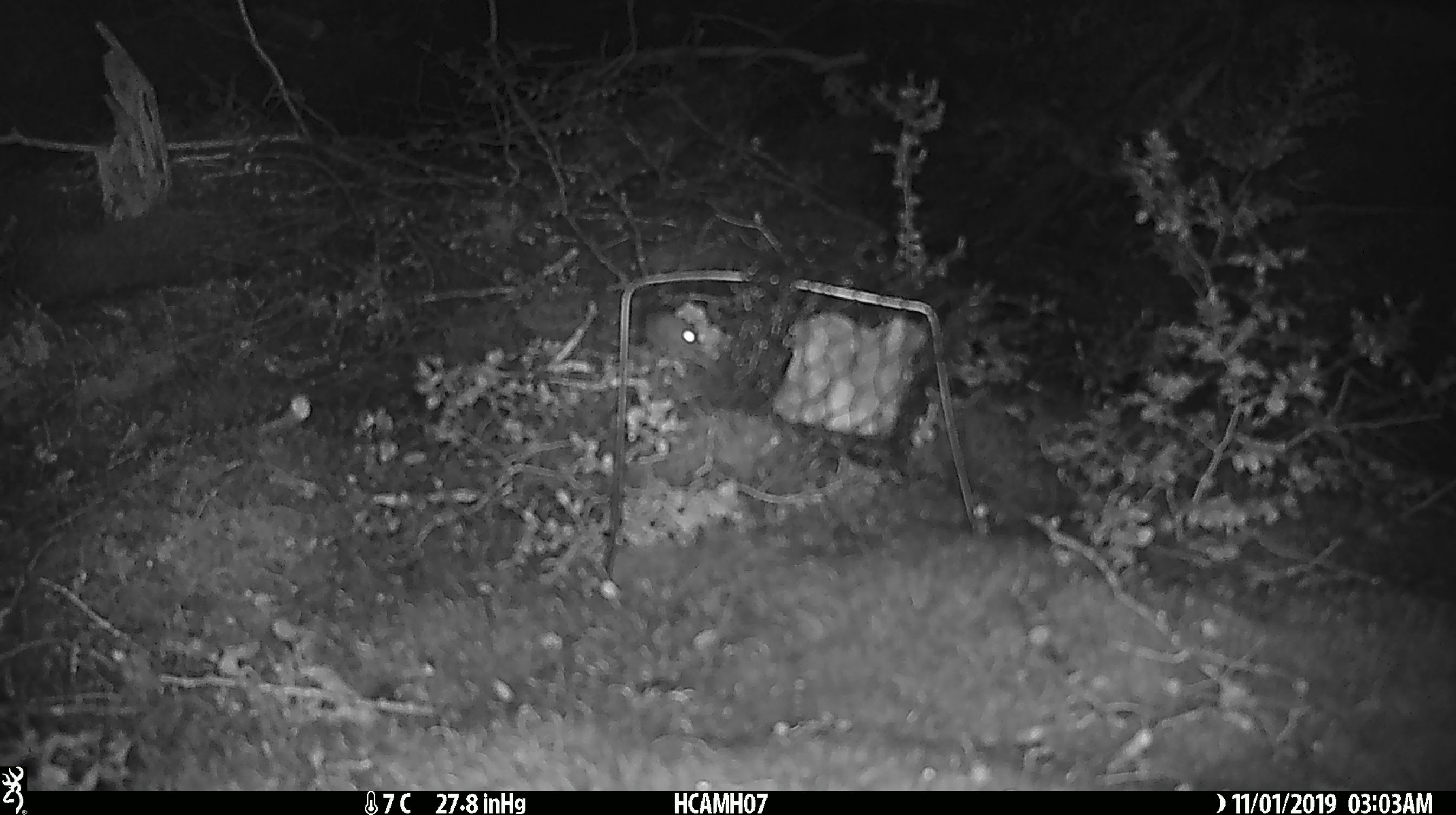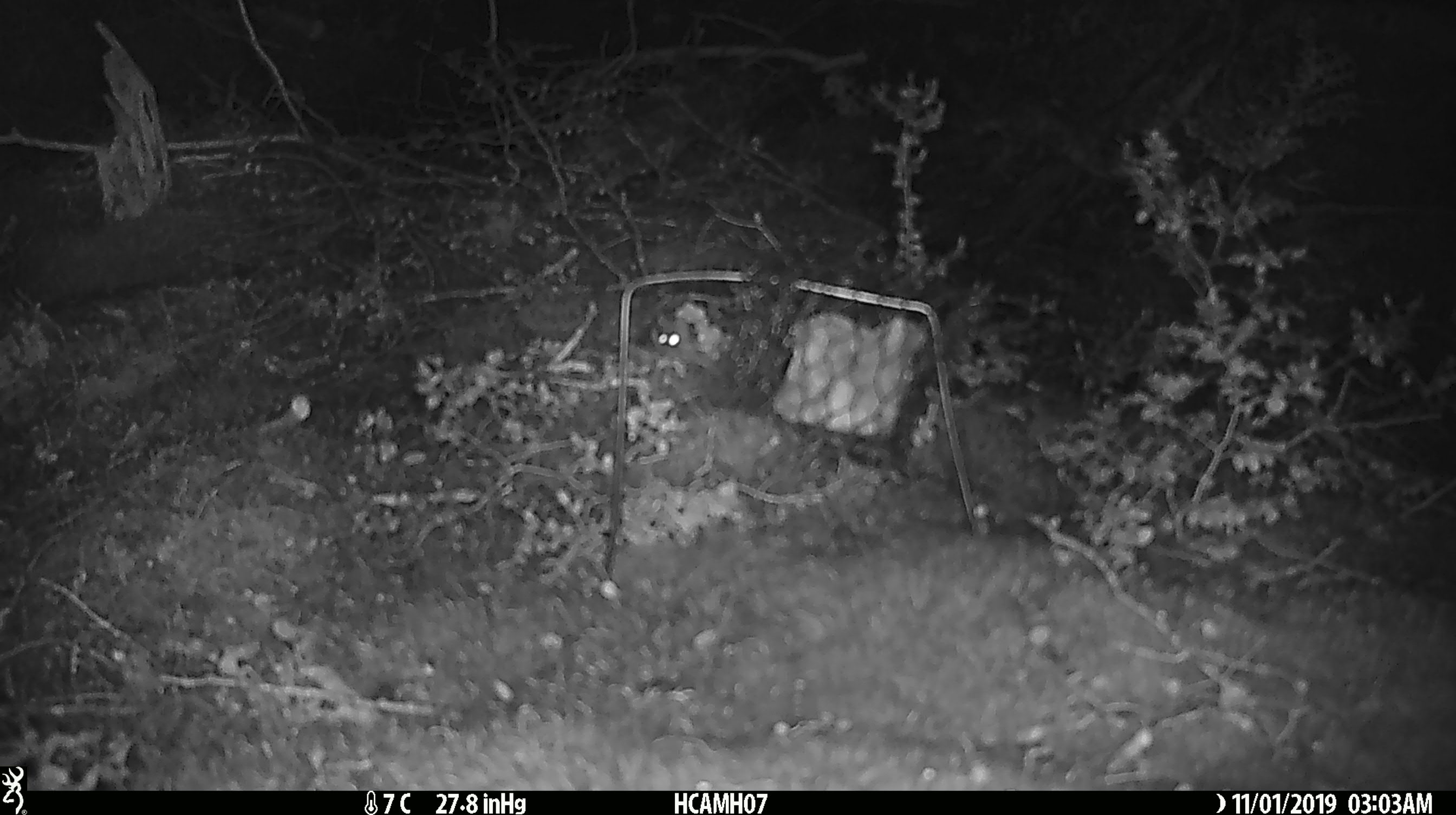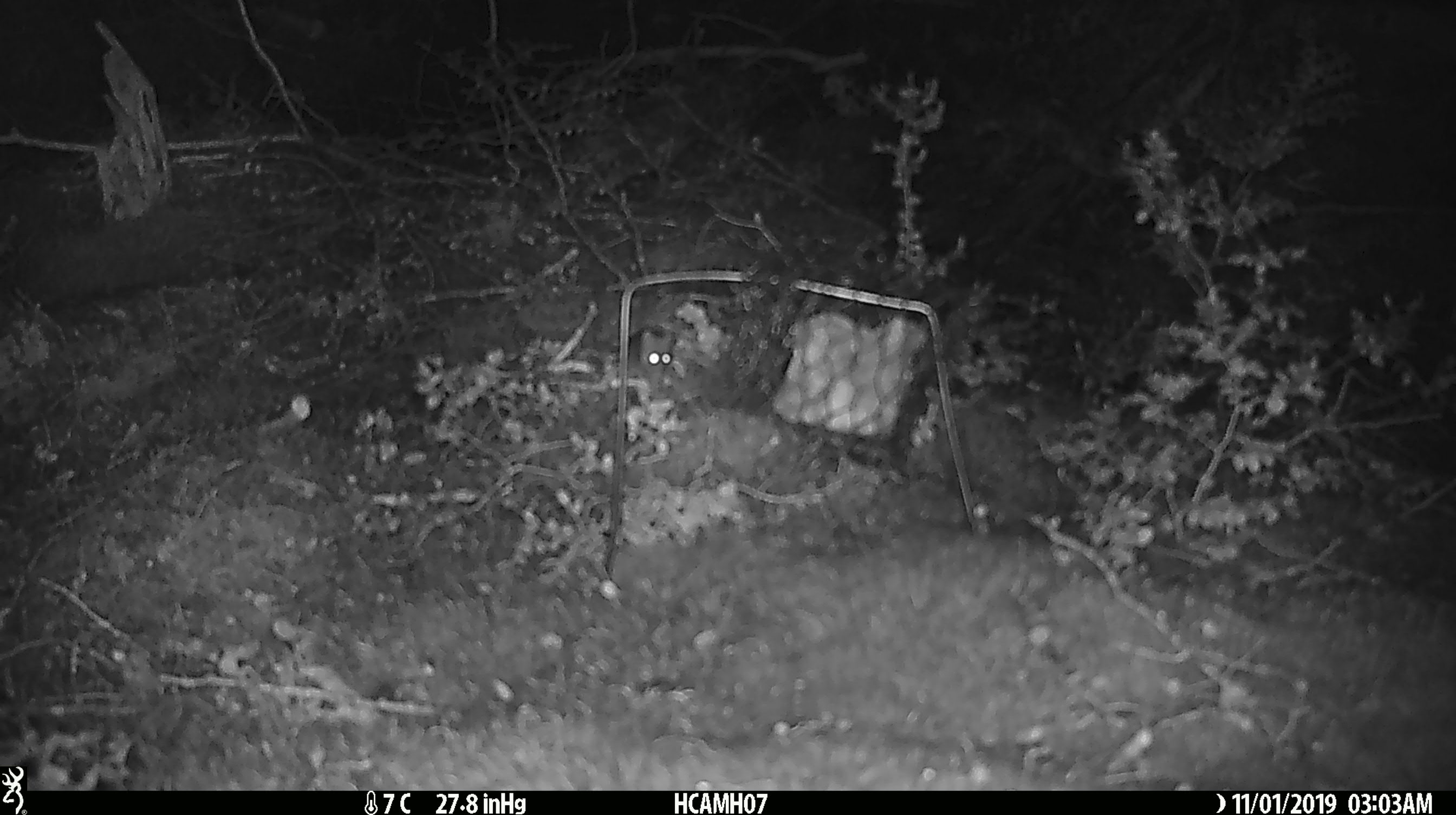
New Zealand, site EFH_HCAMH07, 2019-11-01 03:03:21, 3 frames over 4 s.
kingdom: Animalia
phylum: Chordata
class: Mammalia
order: Rodentia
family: Muridae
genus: Mus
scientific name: Mus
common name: mouse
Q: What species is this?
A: Mouse (Mus).